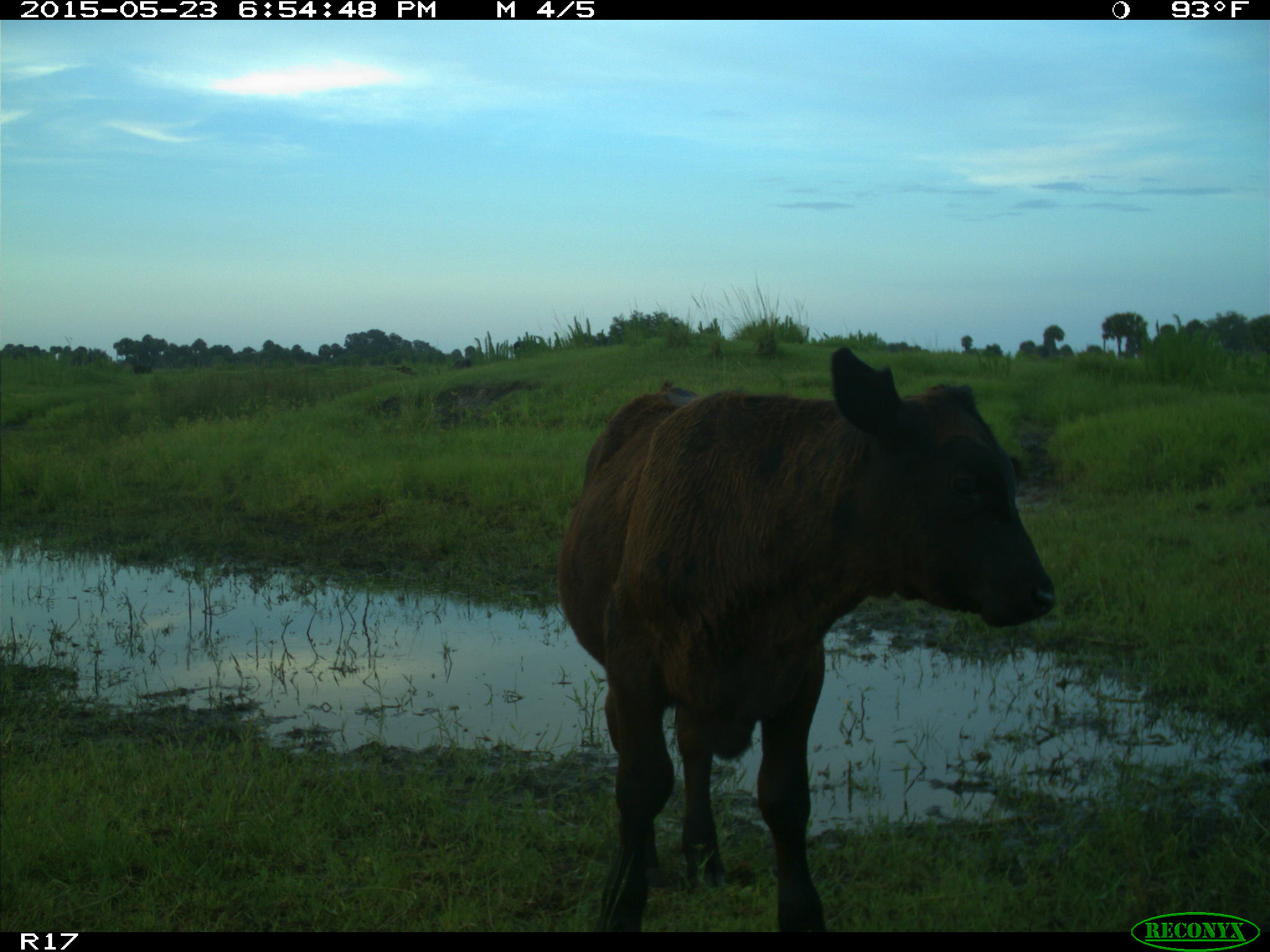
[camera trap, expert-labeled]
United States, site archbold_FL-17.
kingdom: Animalia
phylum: Chordata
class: Mammalia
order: Artiodactyla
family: Bovidae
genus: Bos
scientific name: Bos taurus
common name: domestic cow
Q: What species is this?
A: Bos taurus (domestic cow).